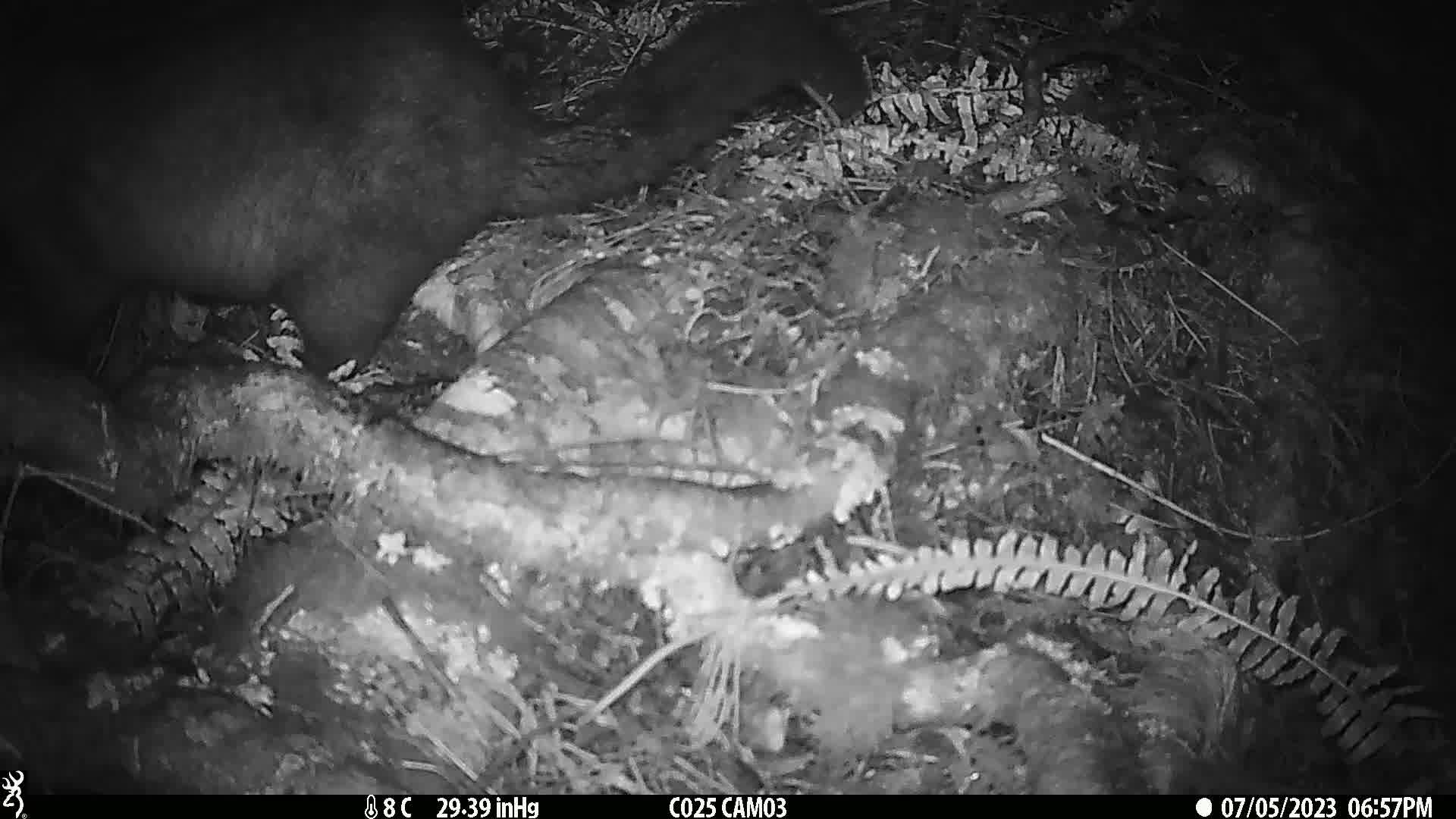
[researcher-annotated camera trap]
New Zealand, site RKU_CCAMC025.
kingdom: Animalia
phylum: Chordata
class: Mammalia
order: Diprotodontia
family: Phalangeridae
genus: Trichosurus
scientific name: Trichosurus vulpecula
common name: common brushtail possum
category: possum